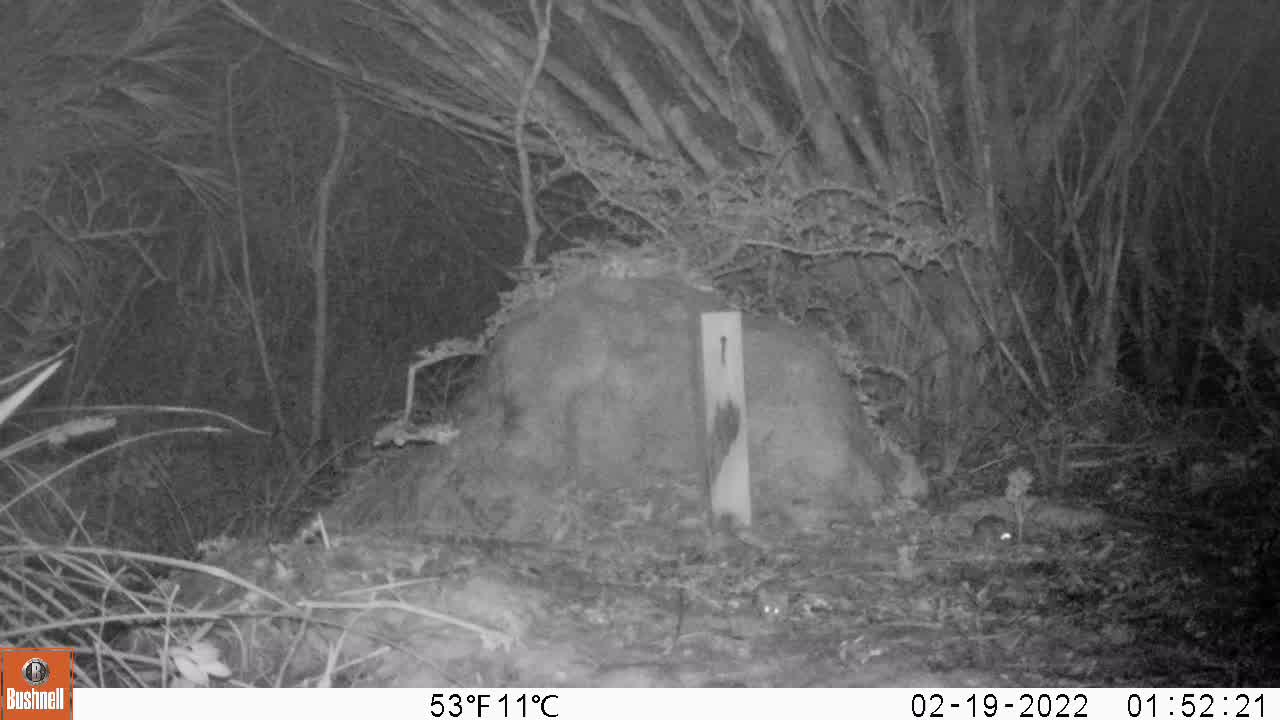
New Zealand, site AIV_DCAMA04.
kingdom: Animalia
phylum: Chordata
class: Mammalia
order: Rodentia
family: Muridae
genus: Mus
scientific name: Mus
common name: mouse